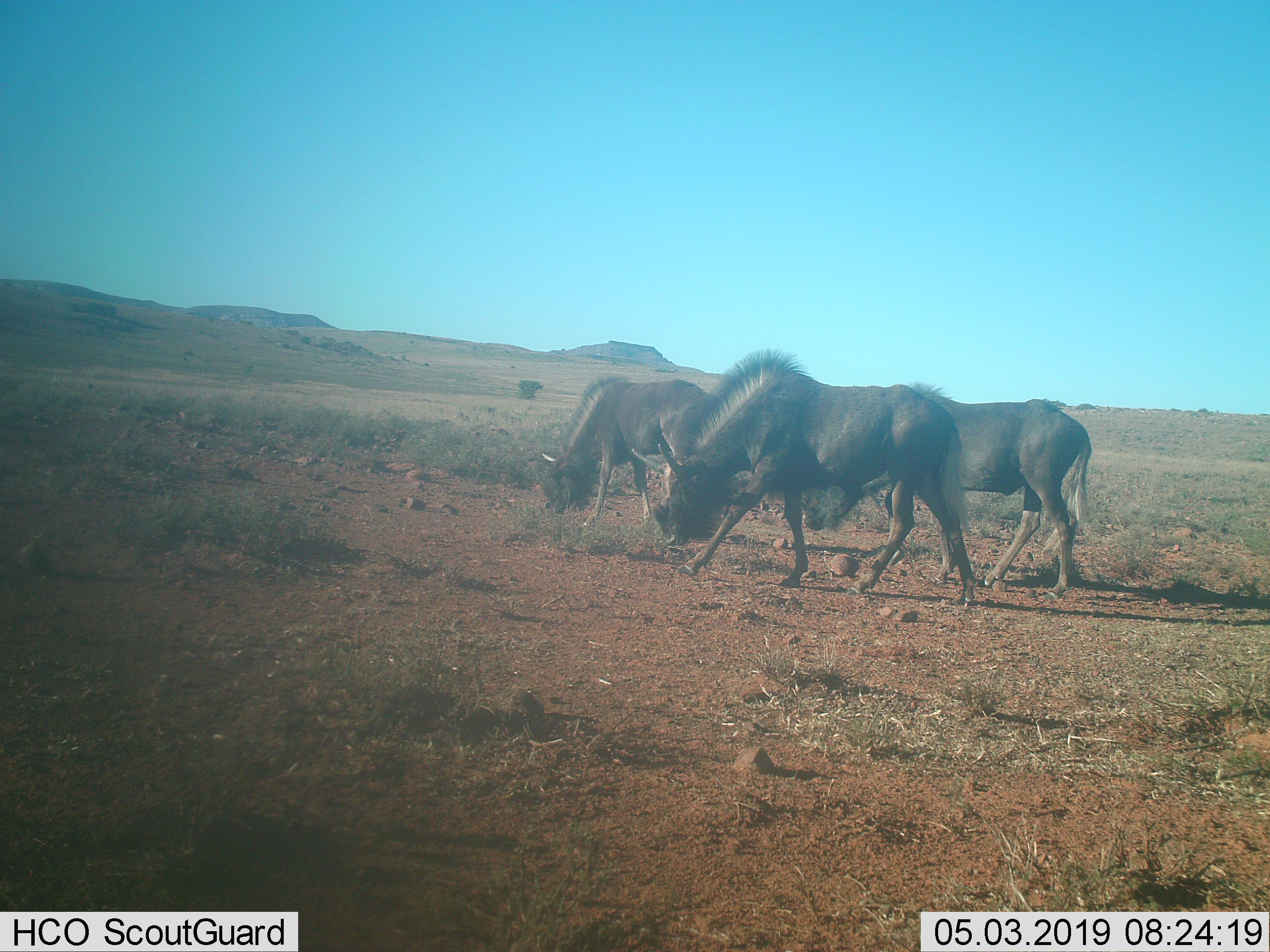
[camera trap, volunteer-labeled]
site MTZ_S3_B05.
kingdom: Animalia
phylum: Chordata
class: Mammalia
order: Artiodactyla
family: Bovidae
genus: Connochaetes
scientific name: Connochaetes gnou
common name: black wildebeest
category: wildebeestblack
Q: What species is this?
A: Wildebeestblack (black wildebeest) (Connochaetes gnou).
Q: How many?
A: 3.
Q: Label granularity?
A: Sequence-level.